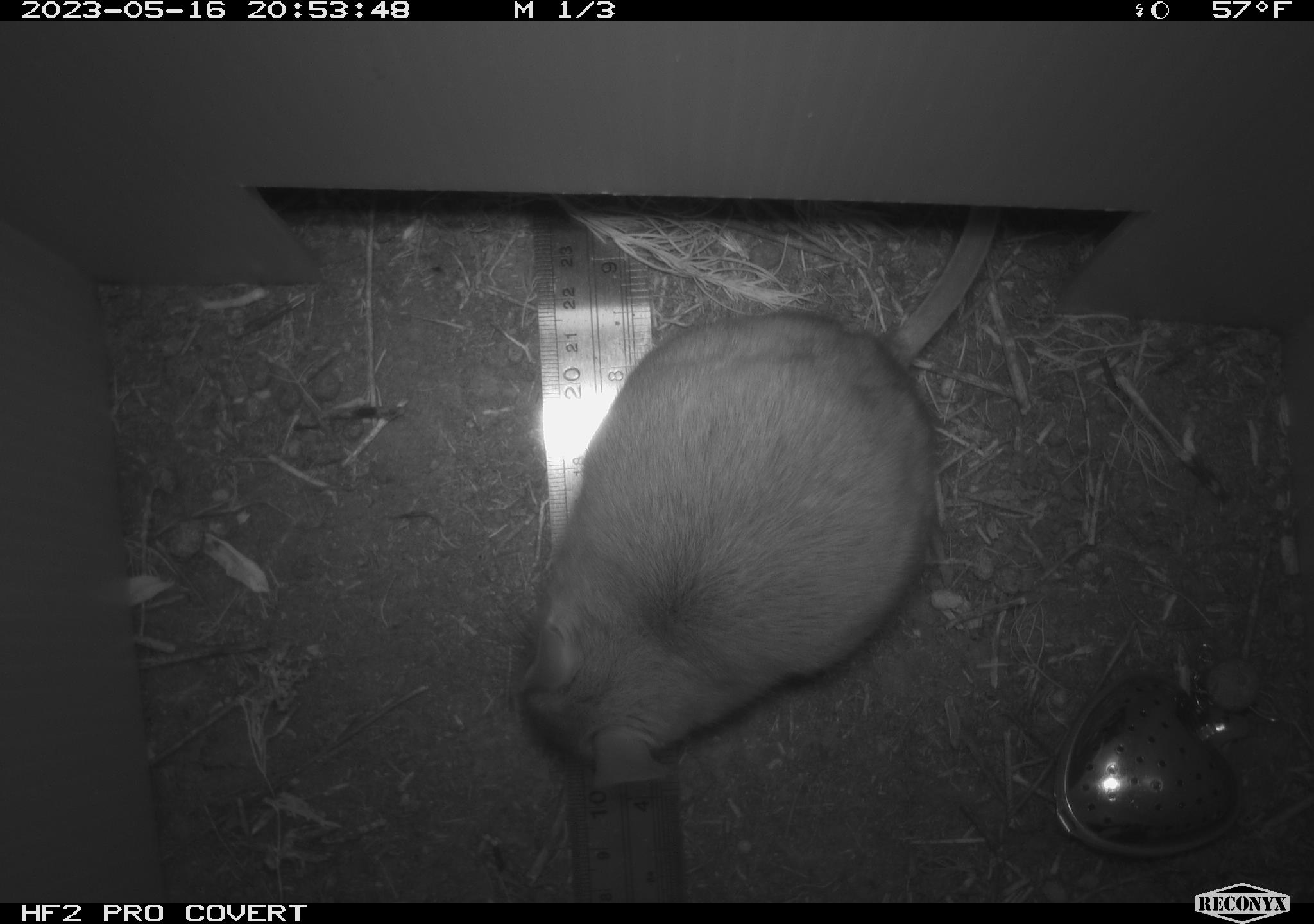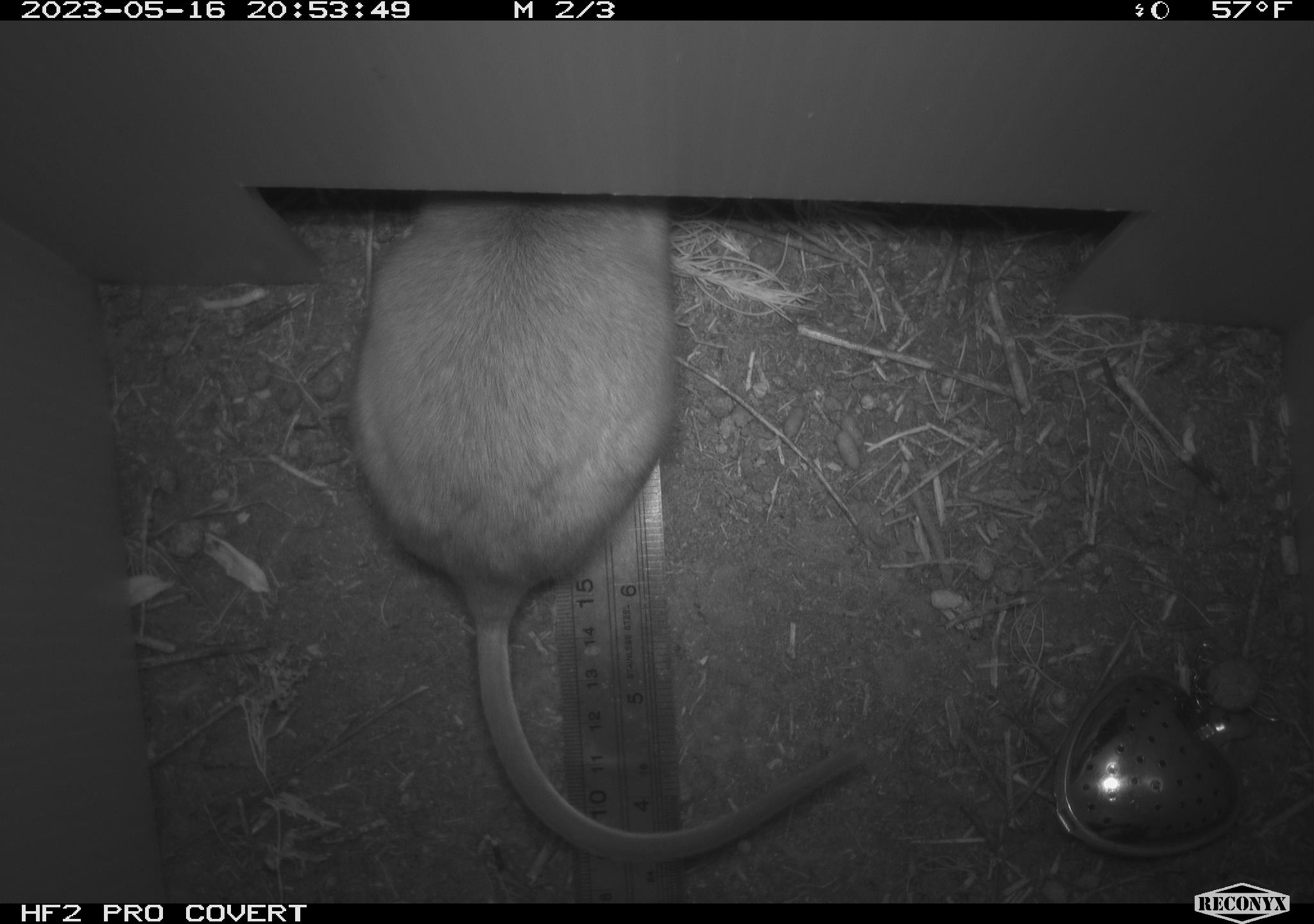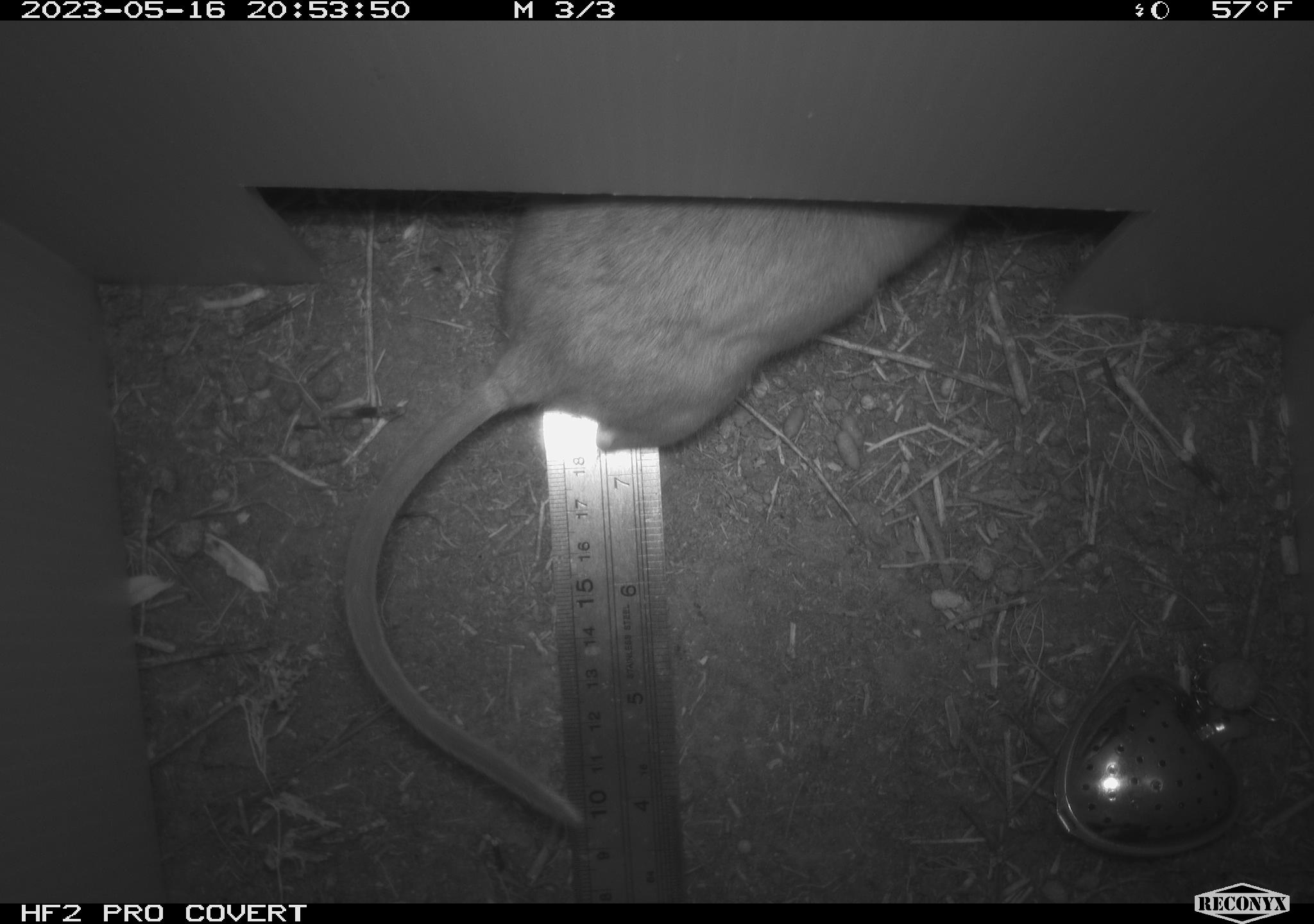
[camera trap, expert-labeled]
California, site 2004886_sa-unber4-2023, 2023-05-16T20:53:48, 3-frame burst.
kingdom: Animalia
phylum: Chordata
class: Mammalia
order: Rodentia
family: Cricetidae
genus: Neotoma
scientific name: Neotoma lepida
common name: desert woodrat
Desert woodrat (Neotoma lepida).